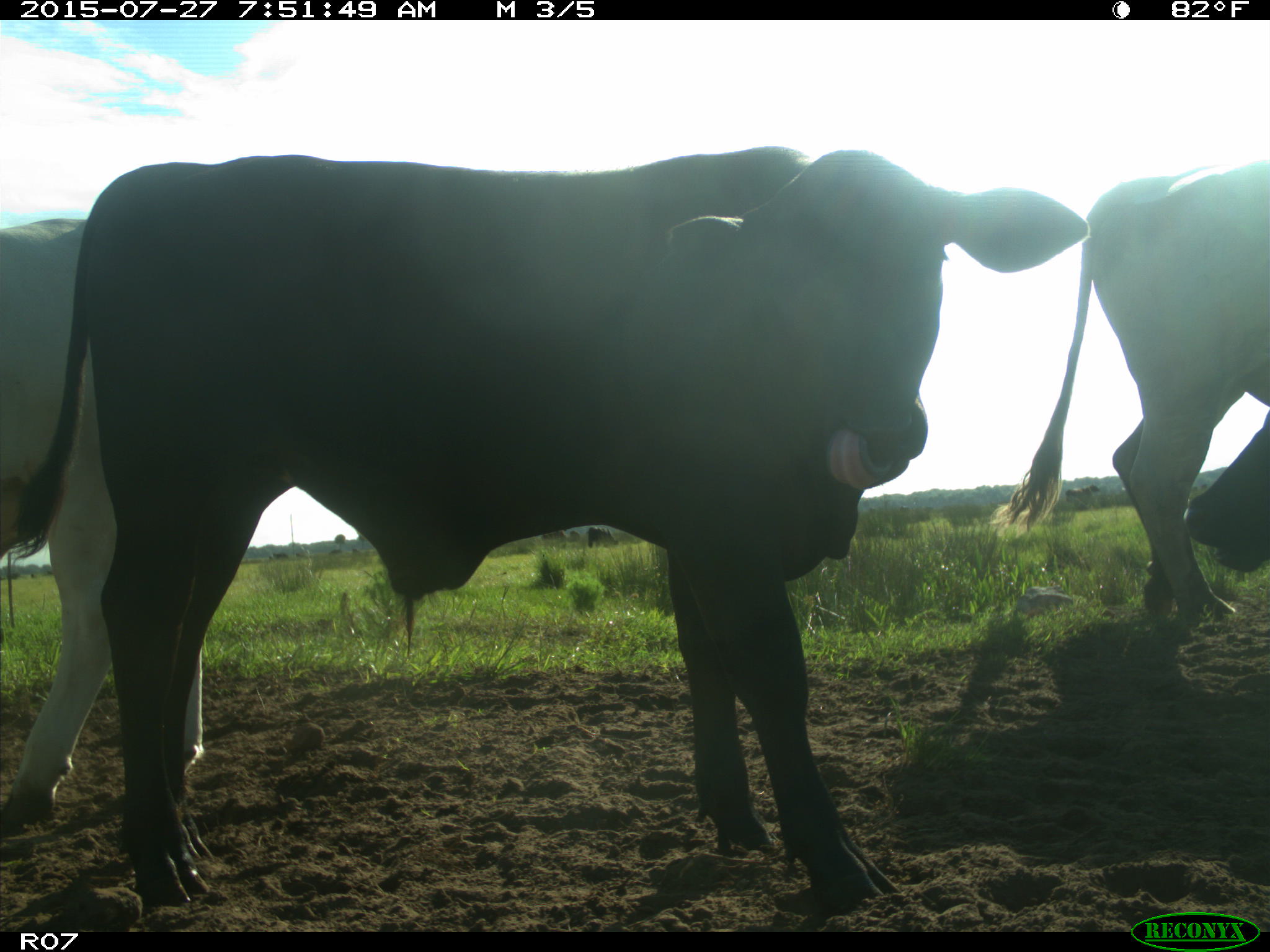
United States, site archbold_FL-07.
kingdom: Animalia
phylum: Chordata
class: Mammalia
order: Artiodactyla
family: Bovidae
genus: Bos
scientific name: Bos taurus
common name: domestic cow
Bos taurus (domestic cow).